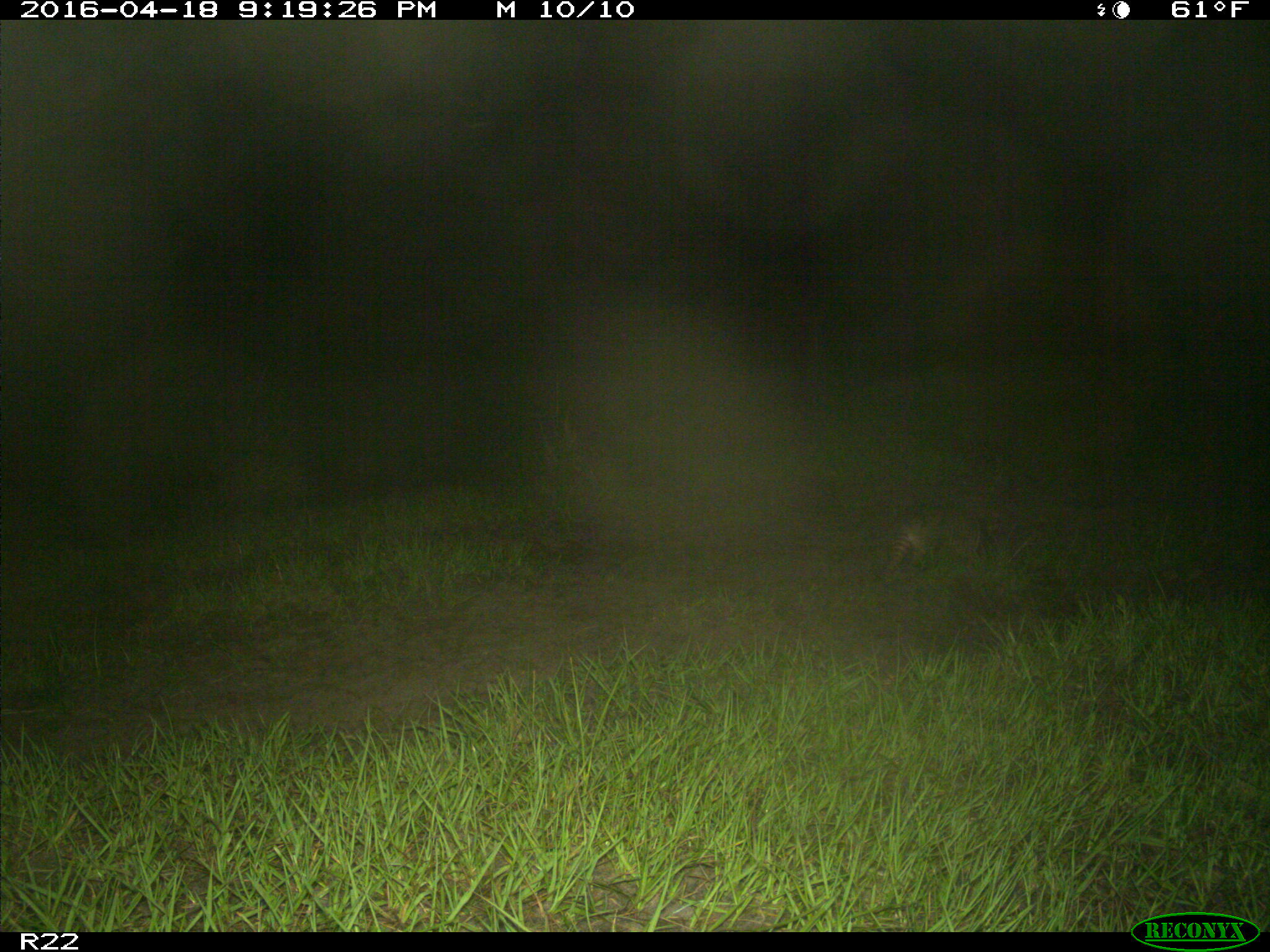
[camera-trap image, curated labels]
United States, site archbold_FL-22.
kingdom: Animalia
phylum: Chordata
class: Mammalia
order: Cingulata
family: Dasypodidae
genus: Dasypus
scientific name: Dasypus novemcinctus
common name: nine-banded armadillo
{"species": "Dasypus novemcinctus (nine-banded armadillo)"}